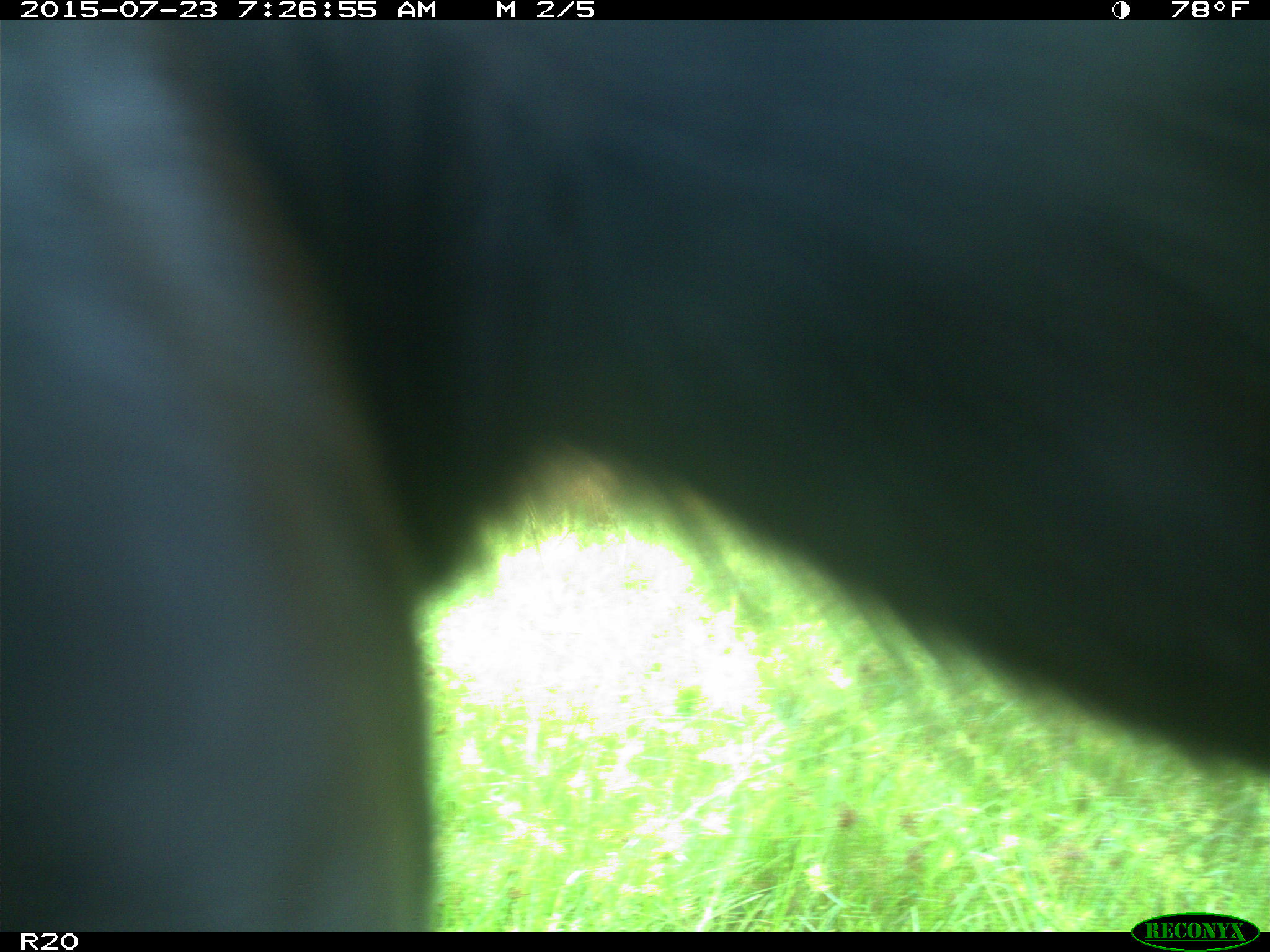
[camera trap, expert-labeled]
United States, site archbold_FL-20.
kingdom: Animalia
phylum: Chordata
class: Mammalia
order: Artiodactyla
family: Bovidae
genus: Bos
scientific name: Bos taurus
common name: domestic cow